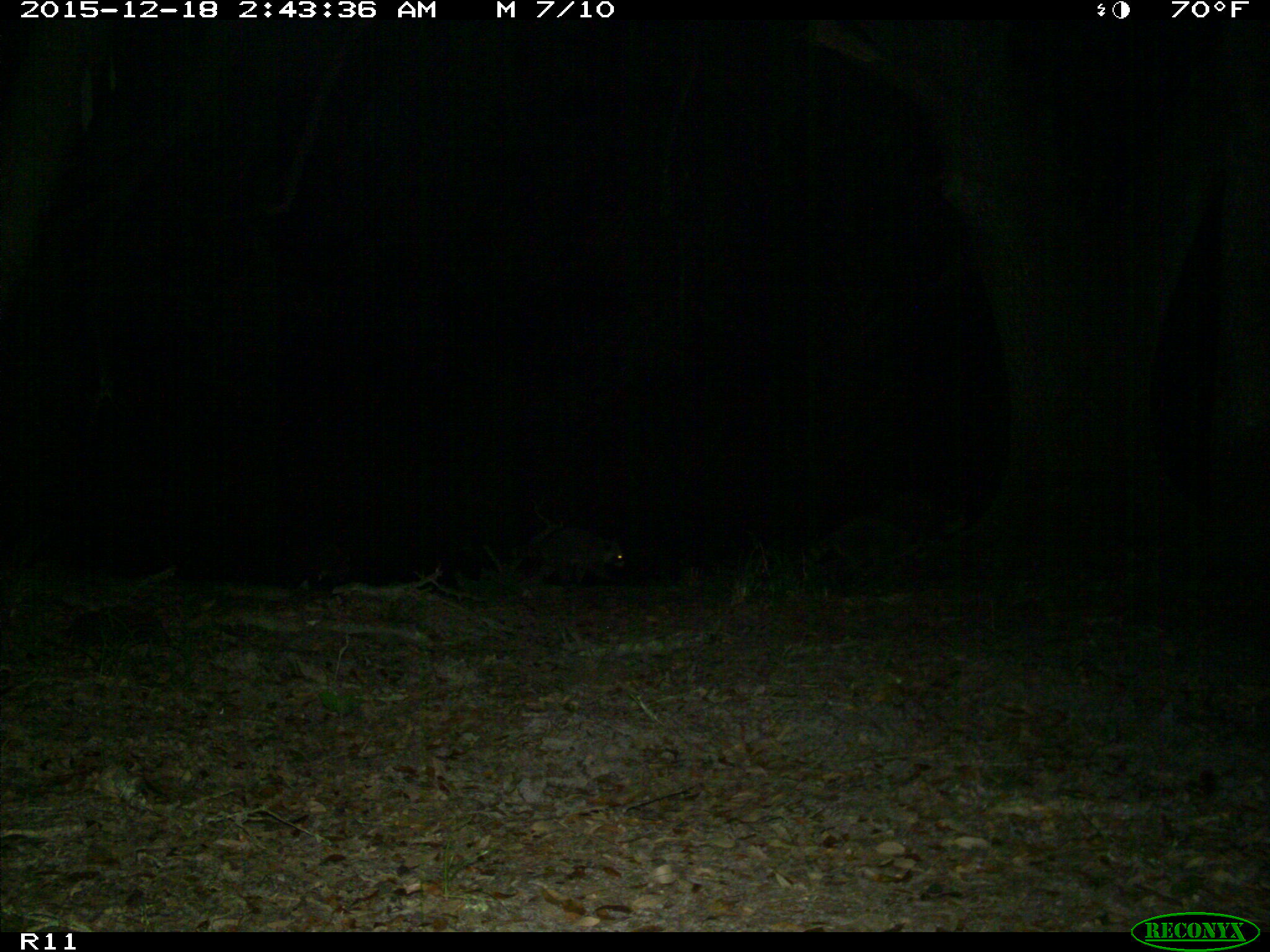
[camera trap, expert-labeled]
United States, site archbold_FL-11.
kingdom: Animalia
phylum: Chordata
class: Mammalia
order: Carnivora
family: Procyonidae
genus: Procyon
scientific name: Procyon lotor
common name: common raccoon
Procyon lotor (common raccoon).